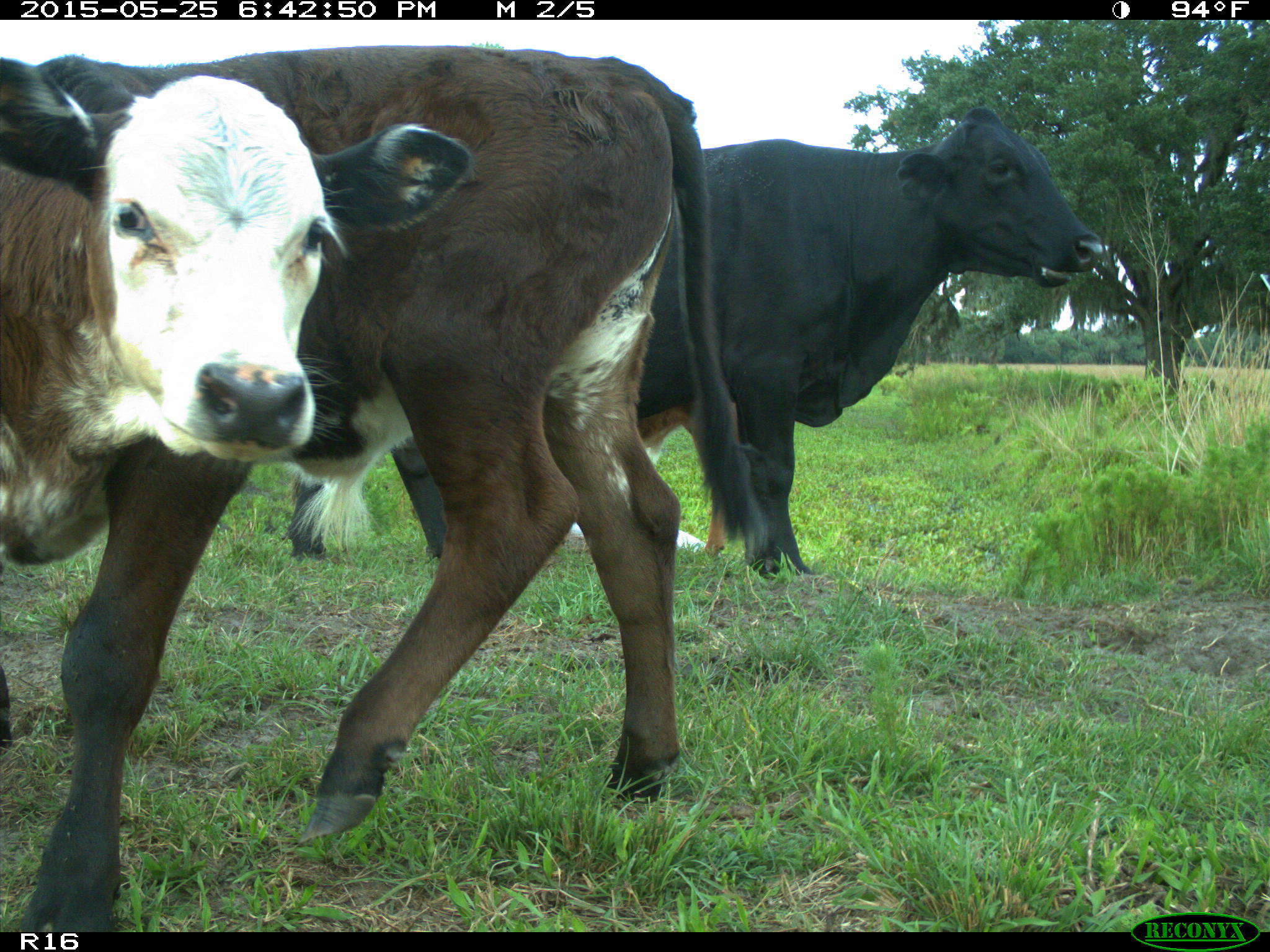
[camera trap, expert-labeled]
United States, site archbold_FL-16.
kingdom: Animalia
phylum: Chordata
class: Mammalia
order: Artiodactyla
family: Bovidae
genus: Bos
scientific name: Bos taurus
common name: domestic cow